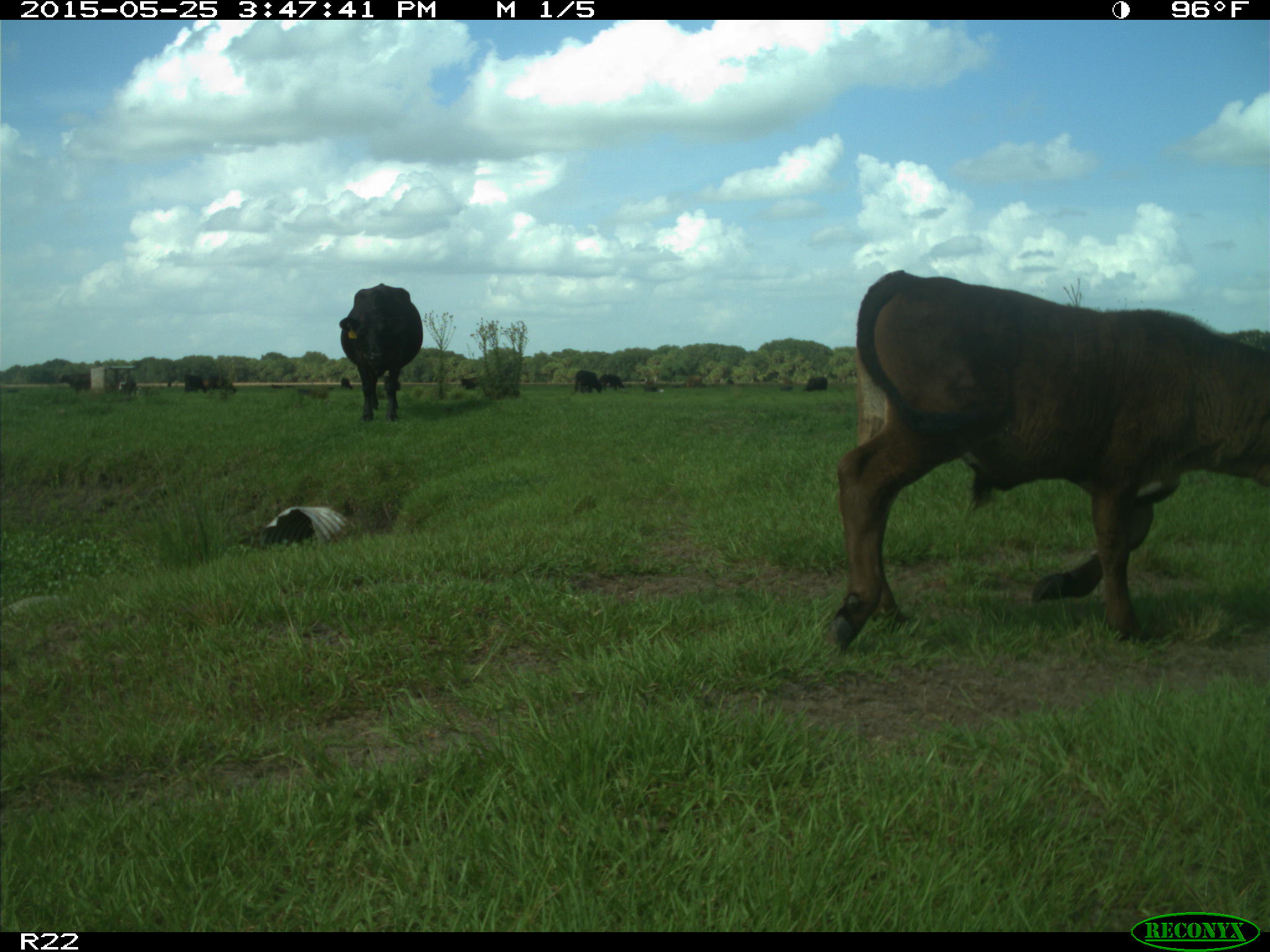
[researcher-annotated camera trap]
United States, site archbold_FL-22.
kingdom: Animalia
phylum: Chordata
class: Mammalia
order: Artiodactyla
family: Bovidae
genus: Bos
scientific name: Bos taurus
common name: domestic cow